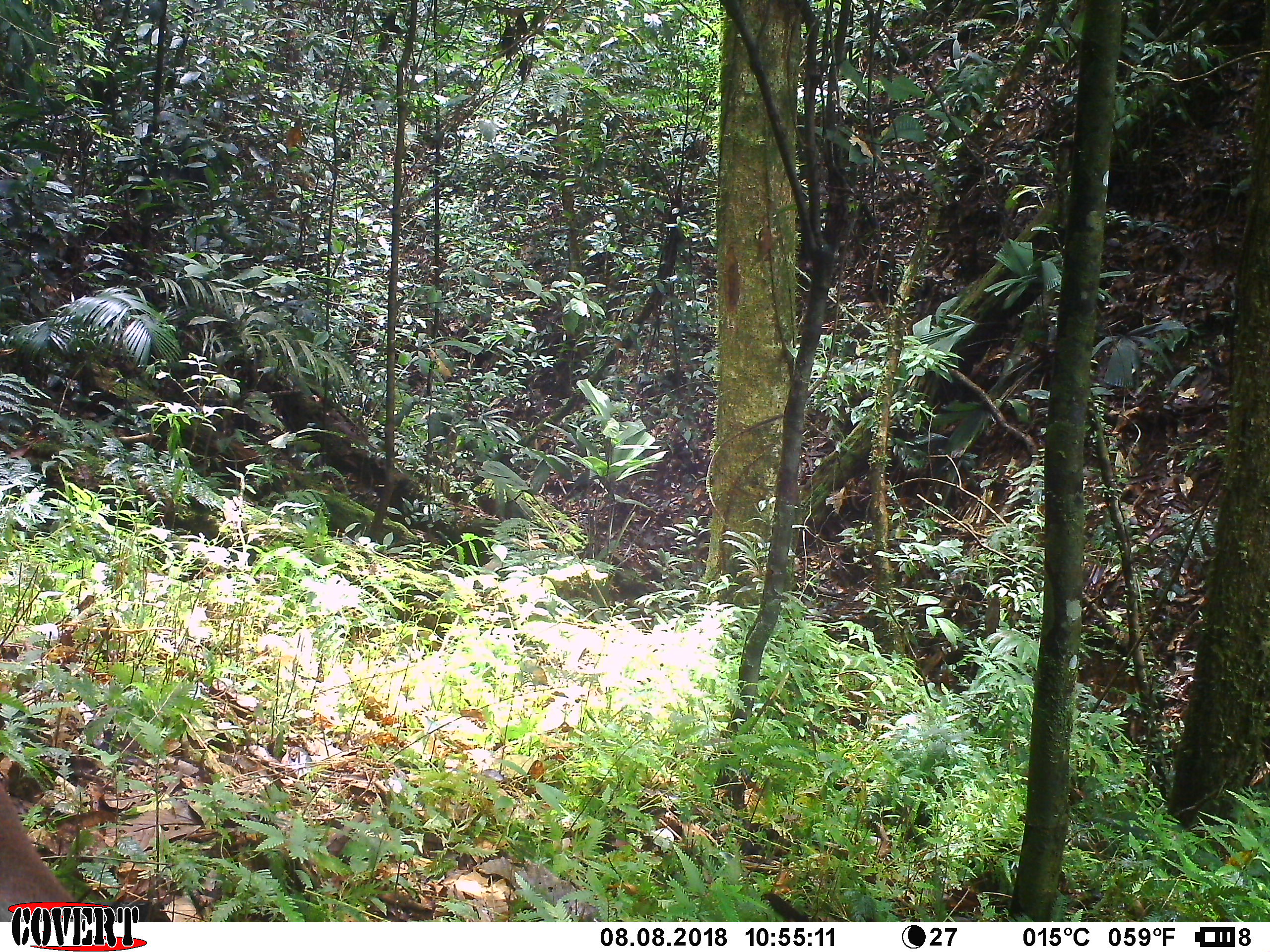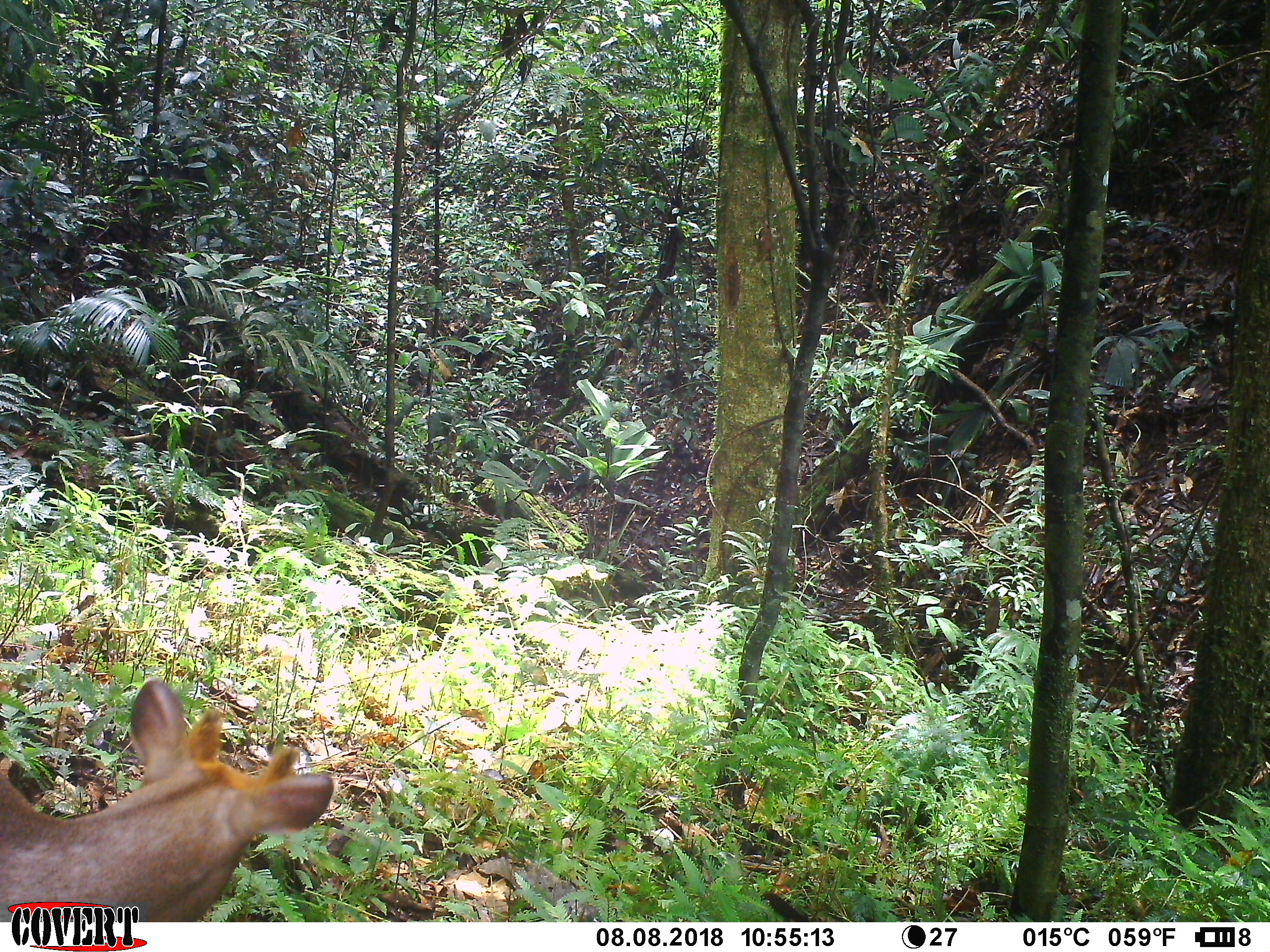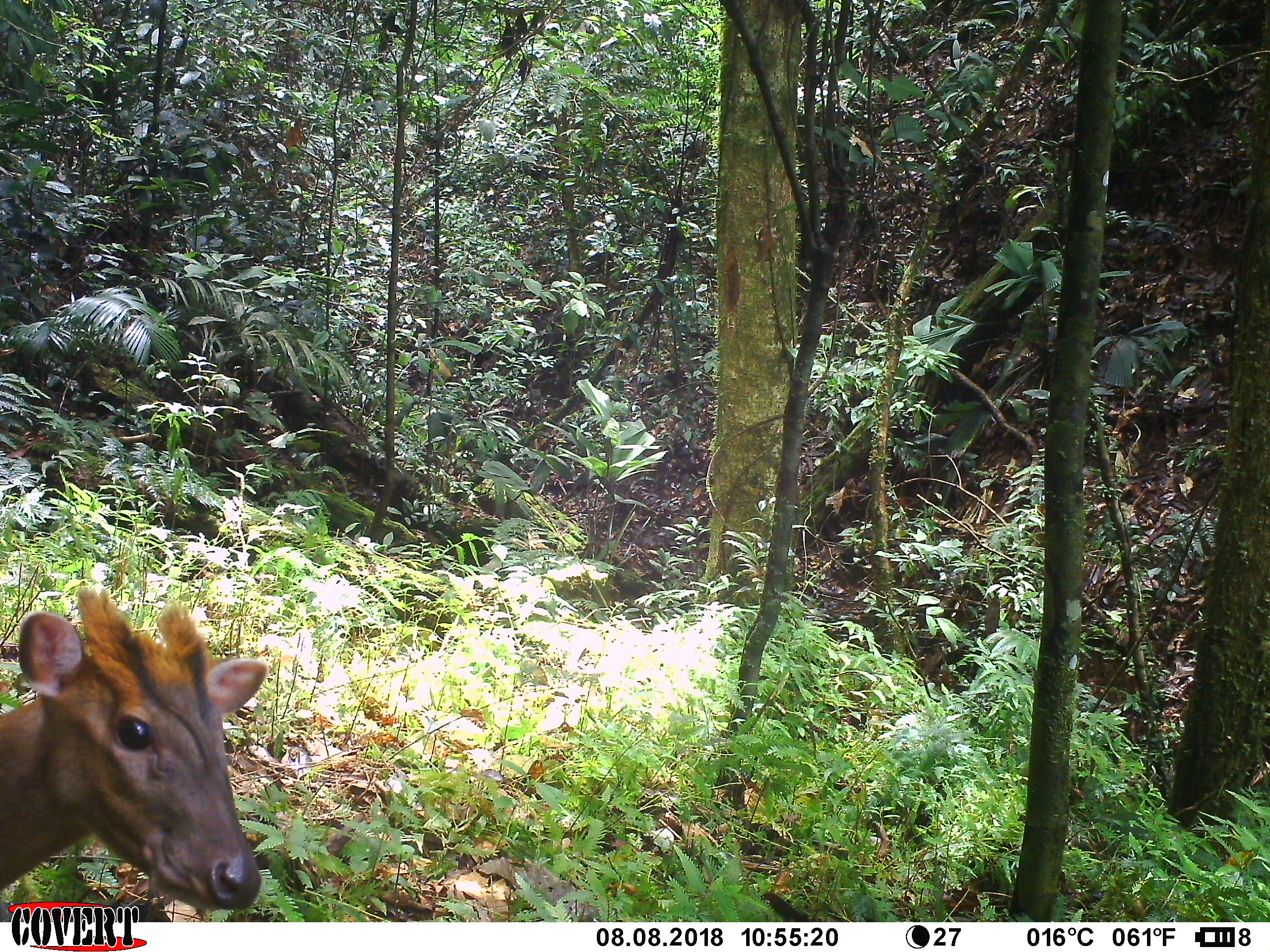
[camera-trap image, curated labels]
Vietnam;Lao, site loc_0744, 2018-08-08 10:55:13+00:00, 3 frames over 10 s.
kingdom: Animalia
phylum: Chordata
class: Mammalia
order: Artiodactyla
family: Cervidae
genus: Muntiacus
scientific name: Muntiacus rooseveltorum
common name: roosevelt's muntjac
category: roosevelts muntjac group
Roosevelts muntjac group (roosevelt's muntjac) (Muntiacus rooseveltorum). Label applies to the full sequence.